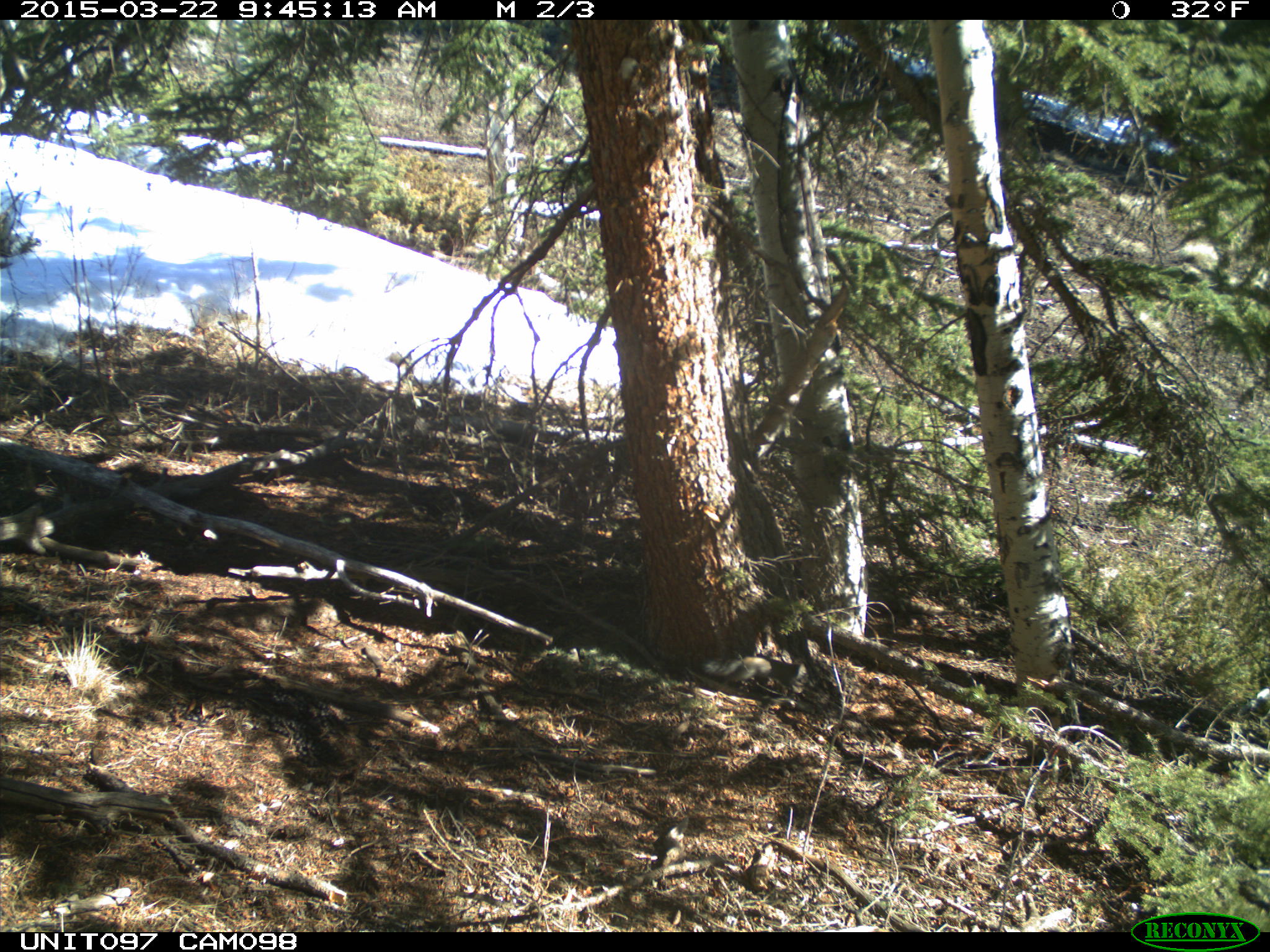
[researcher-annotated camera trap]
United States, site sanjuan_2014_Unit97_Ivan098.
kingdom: Animalia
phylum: Chordata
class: Mammalia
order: Rodentia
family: Sciuridae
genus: Tamiasciurus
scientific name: Tamiasciurus hudsonicus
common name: american red squirrel